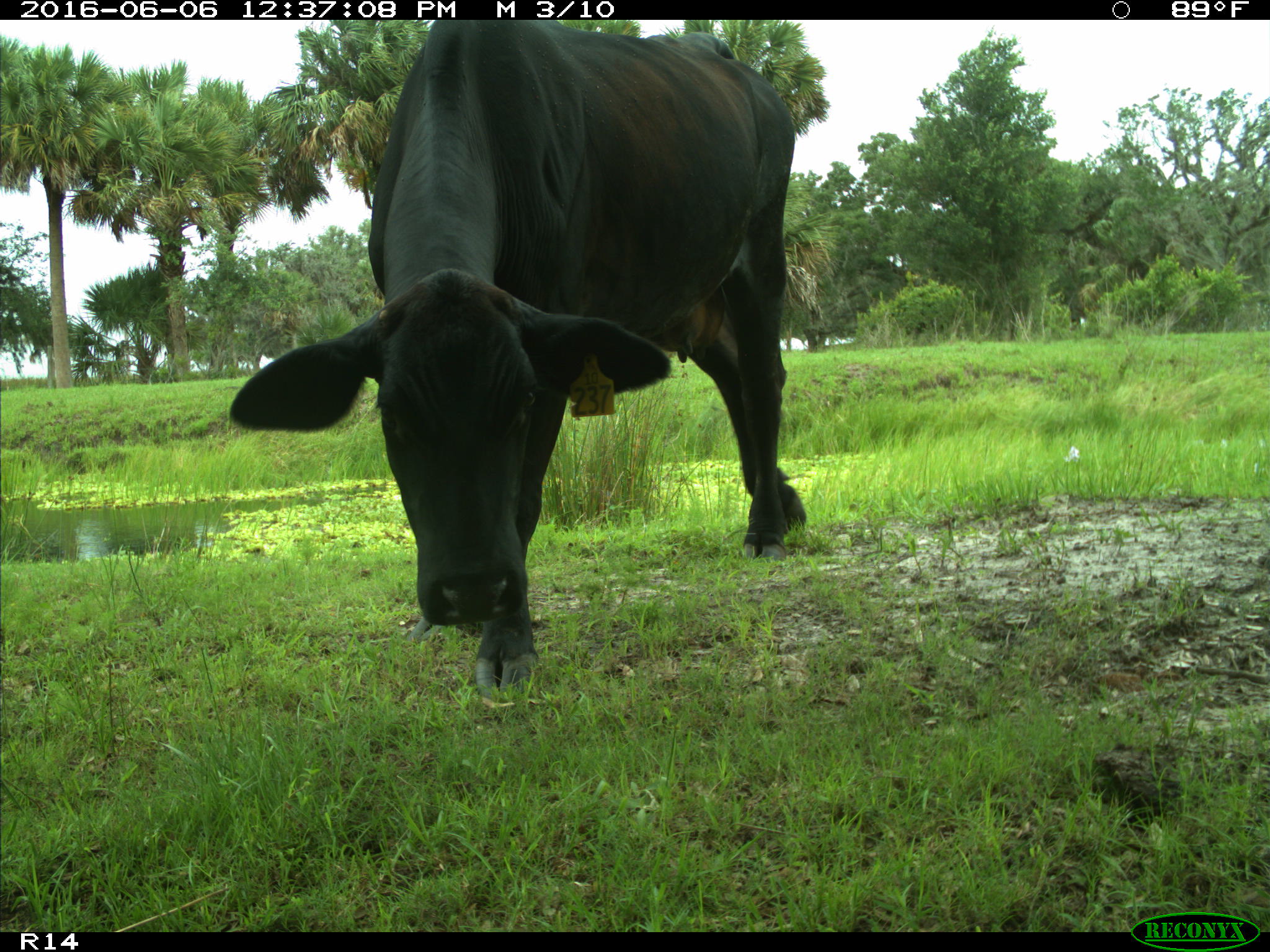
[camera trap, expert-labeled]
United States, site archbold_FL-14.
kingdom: Animalia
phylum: Chordata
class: Mammalia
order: Artiodactyla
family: Bovidae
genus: Bos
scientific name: Bos taurus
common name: domestic cow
Bos taurus (domestic cow).